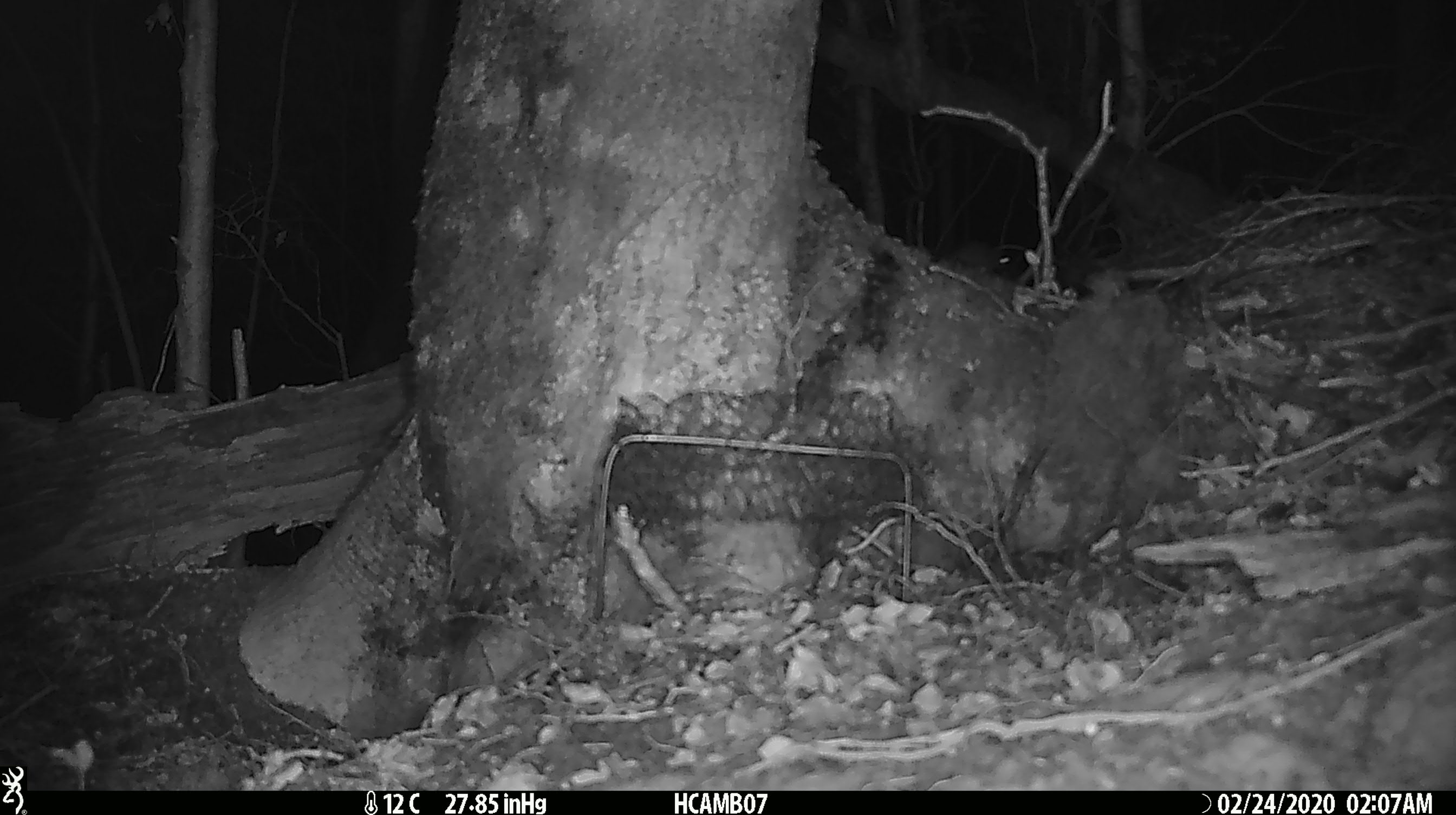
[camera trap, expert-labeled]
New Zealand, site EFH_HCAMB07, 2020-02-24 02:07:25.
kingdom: Animalia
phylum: Chordata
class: Mammalia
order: Rodentia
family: Muridae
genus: Mus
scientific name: Mus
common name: mouse